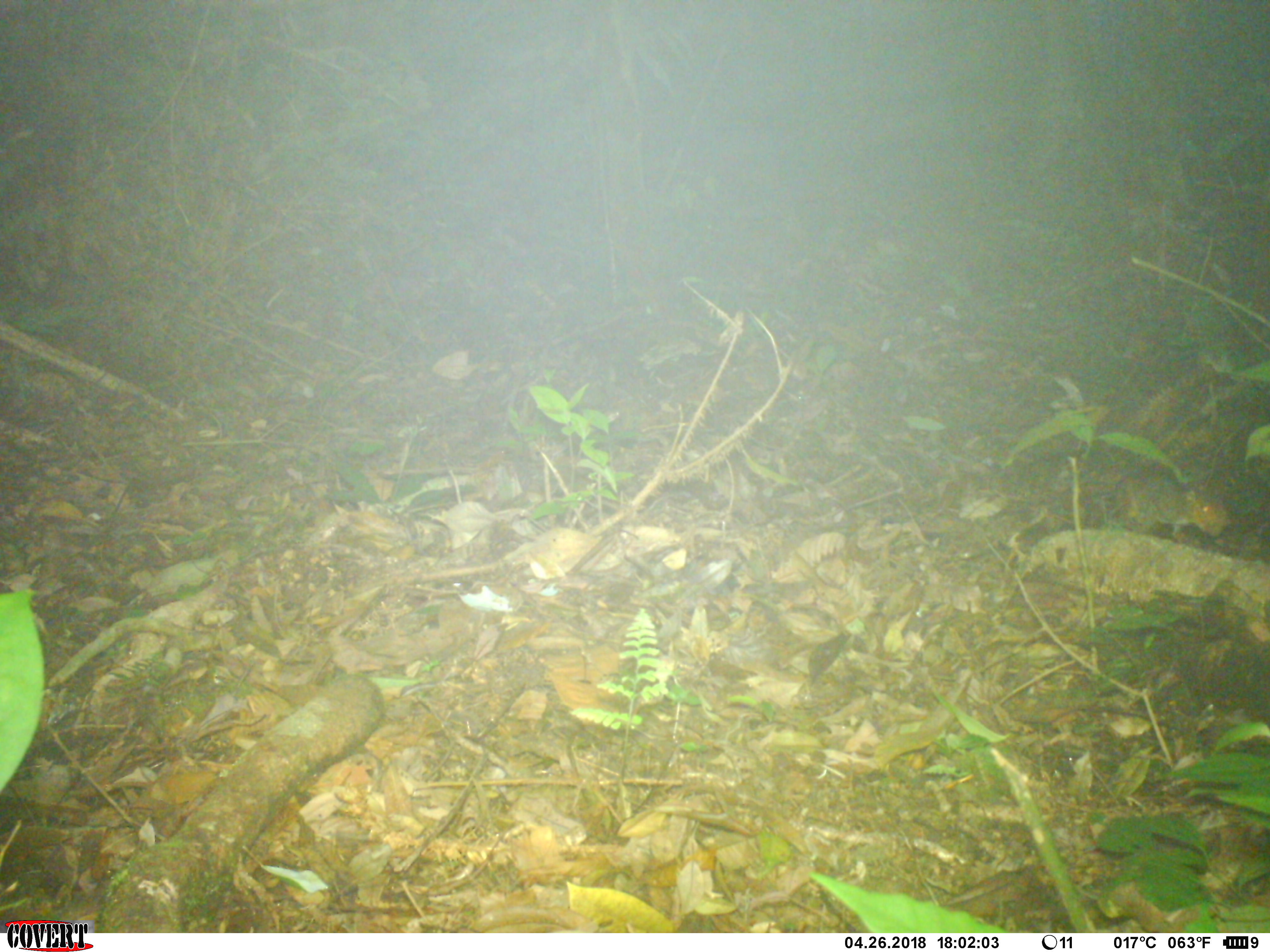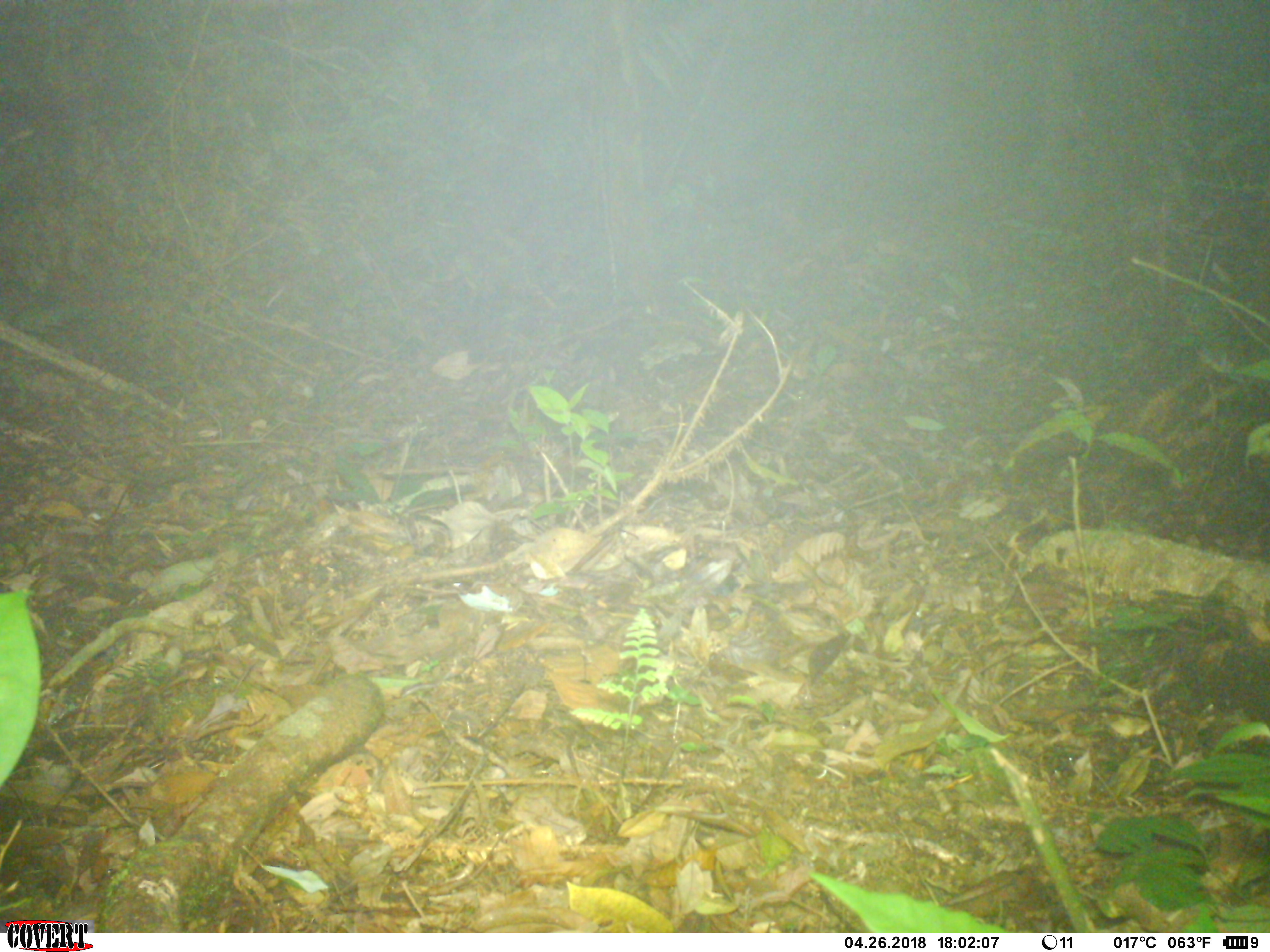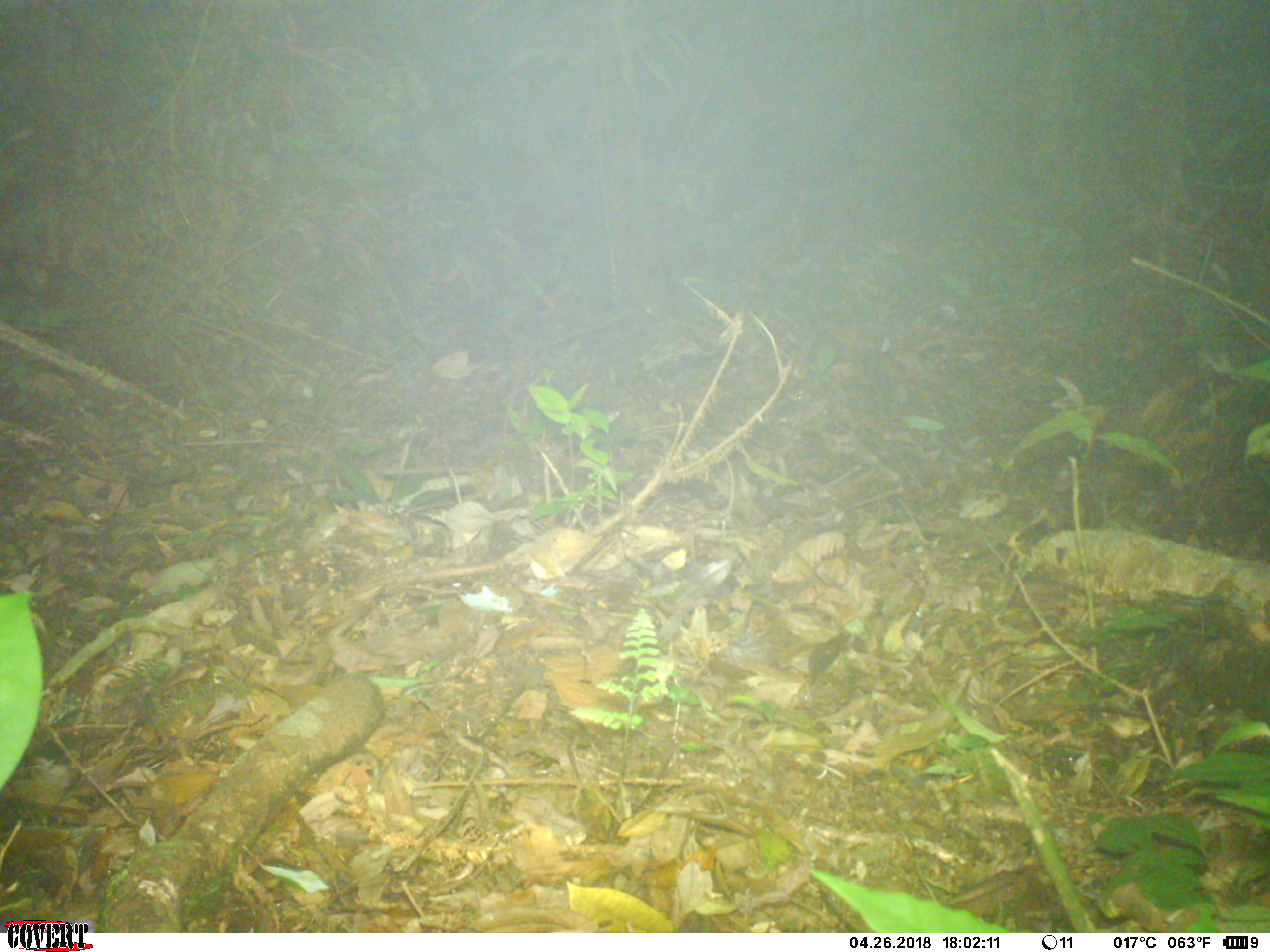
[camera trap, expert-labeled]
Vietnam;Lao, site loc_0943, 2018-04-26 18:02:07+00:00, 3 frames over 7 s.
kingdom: Animalia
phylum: Chordata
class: Mammalia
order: Rodentia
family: Sciuridae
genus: Dremomys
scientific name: Dremomys rufigenis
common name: red-cheeked squirrel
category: red cheeked squirrel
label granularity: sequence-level